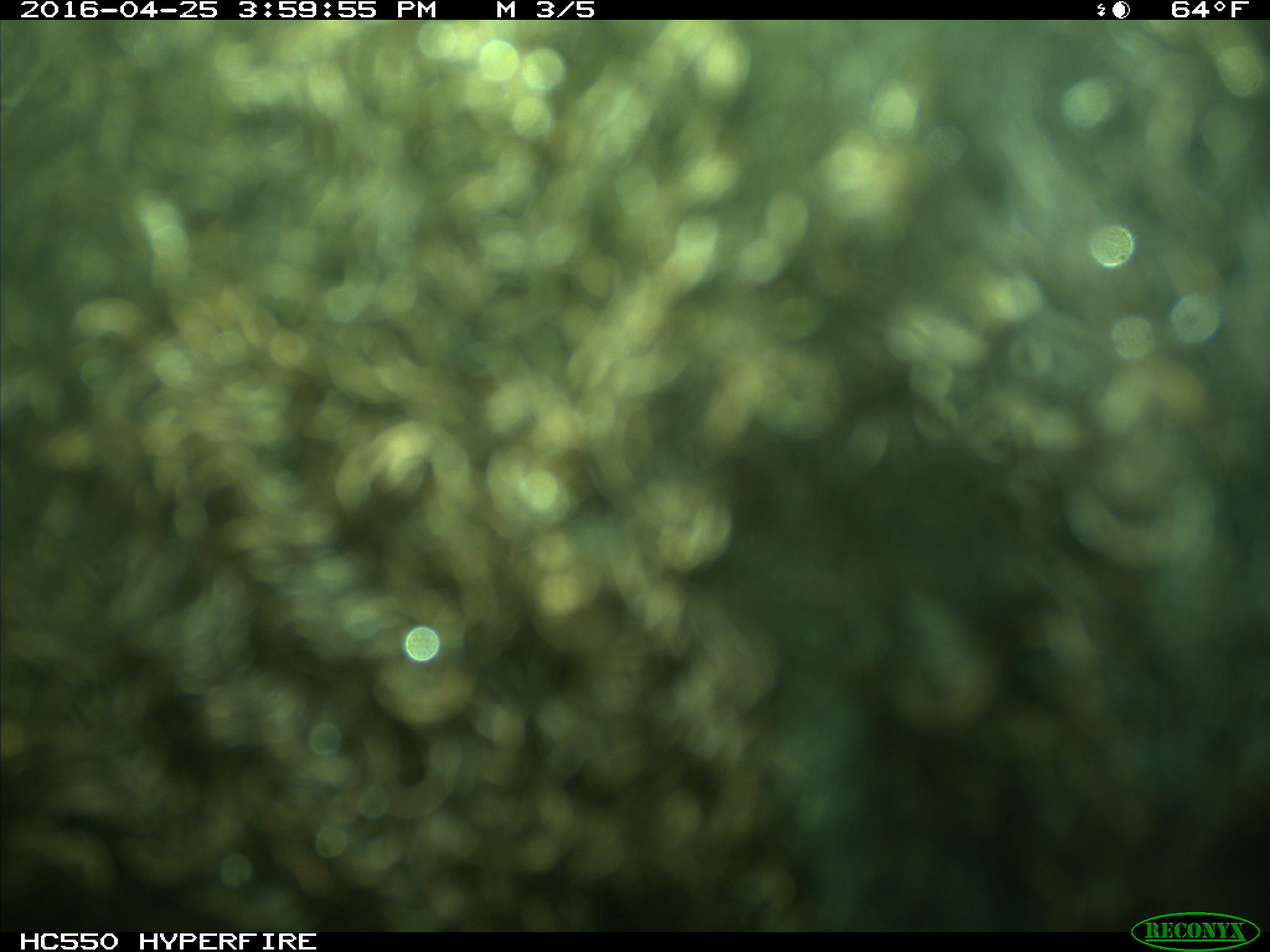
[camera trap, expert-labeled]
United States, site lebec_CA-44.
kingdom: Animalia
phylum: Chordata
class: Mammalia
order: Artiodactyla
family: Bovidae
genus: Bos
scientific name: Bos taurus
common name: domestic cow